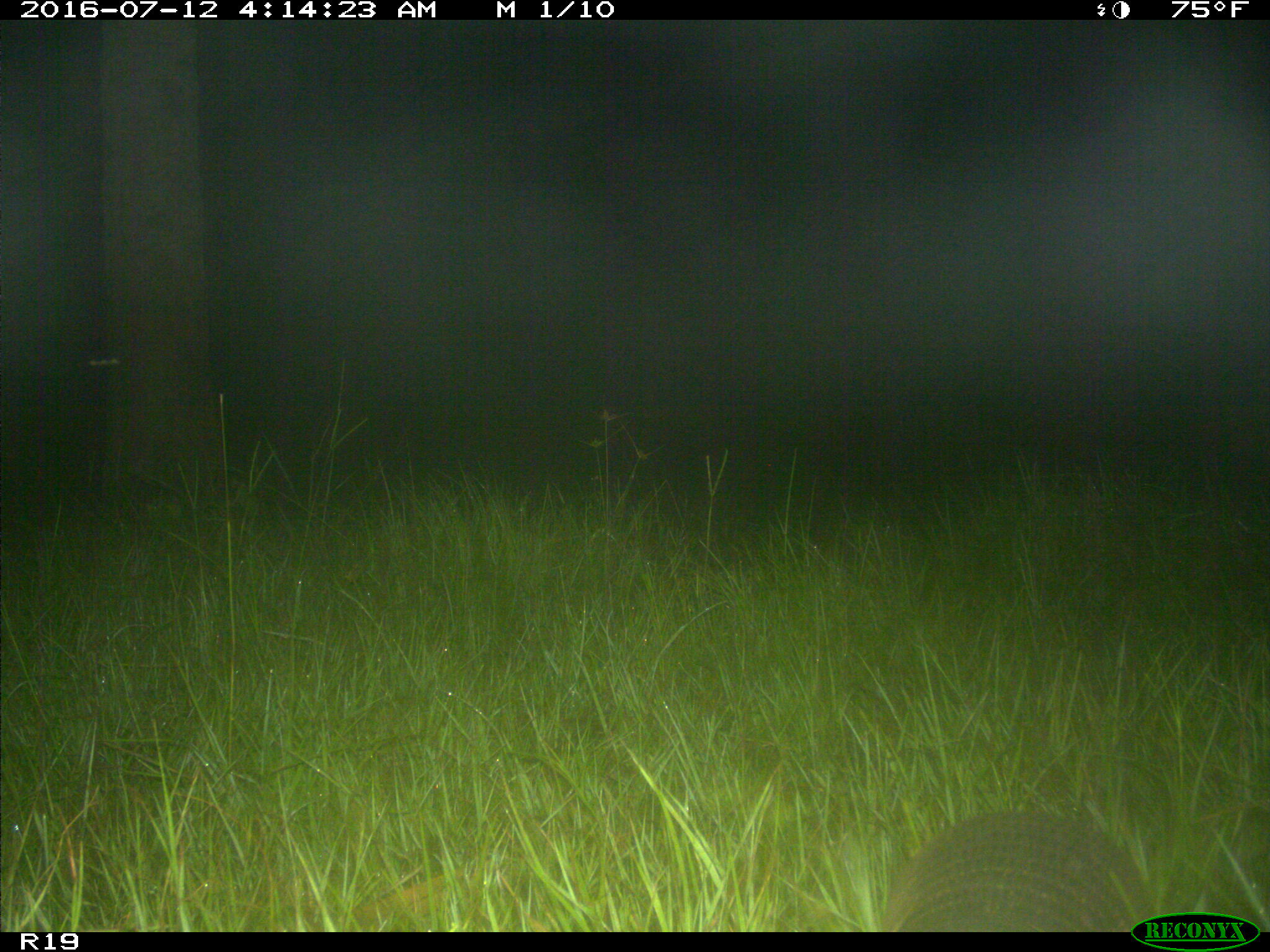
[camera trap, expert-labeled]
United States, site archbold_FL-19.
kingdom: Animalia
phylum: Chordata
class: Mammalia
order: Cingulata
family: Dasypodidae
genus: Dasypus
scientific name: Dasypus novemcinctus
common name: nine-banded armadillo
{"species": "Dasypus novemcinctus (nine-banded armadillo)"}